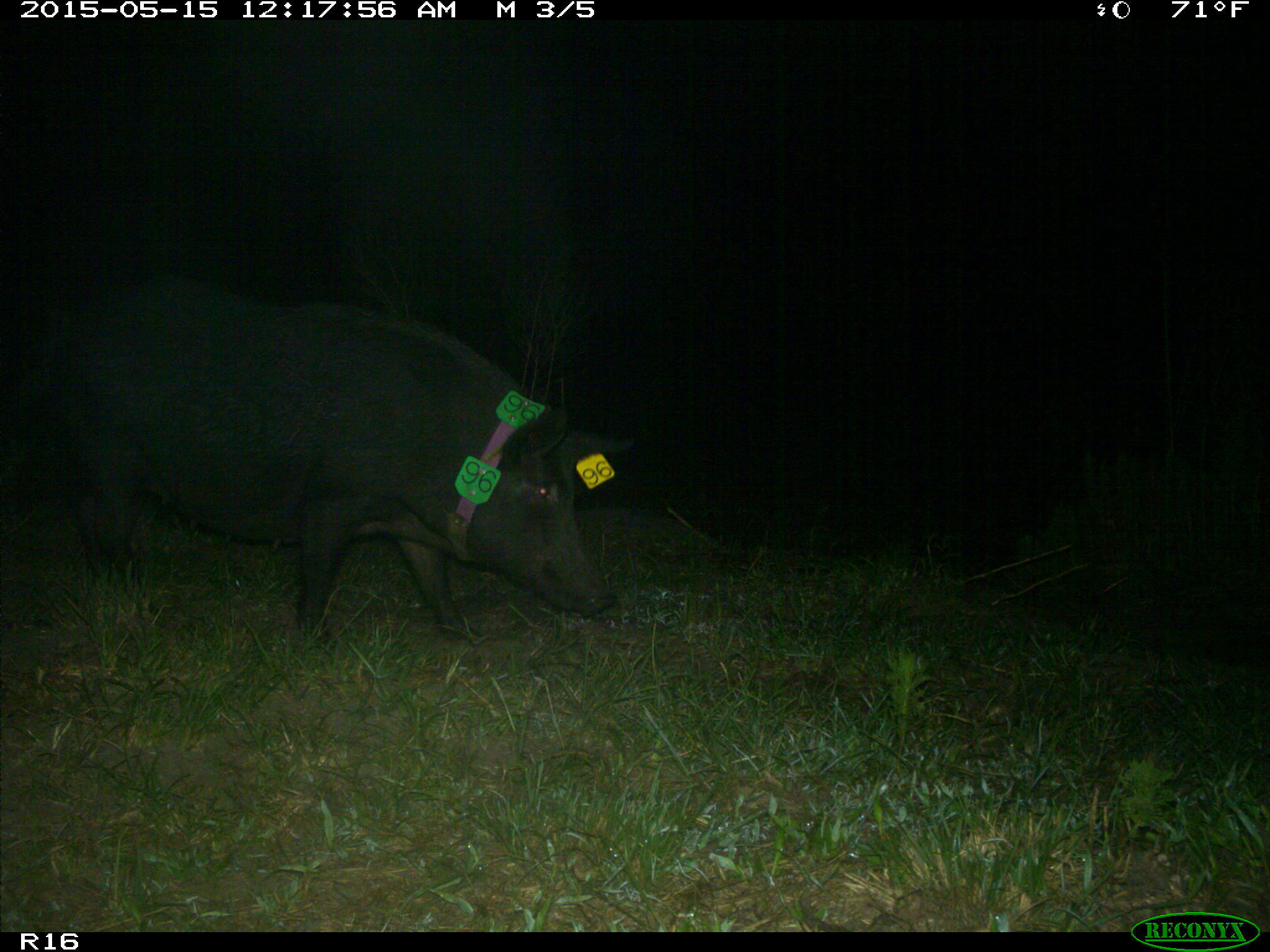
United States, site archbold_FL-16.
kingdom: Animalia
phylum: Chordata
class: Mammalia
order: Artiodactyla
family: Suidae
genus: Sus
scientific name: Sus scrofa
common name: wild boar